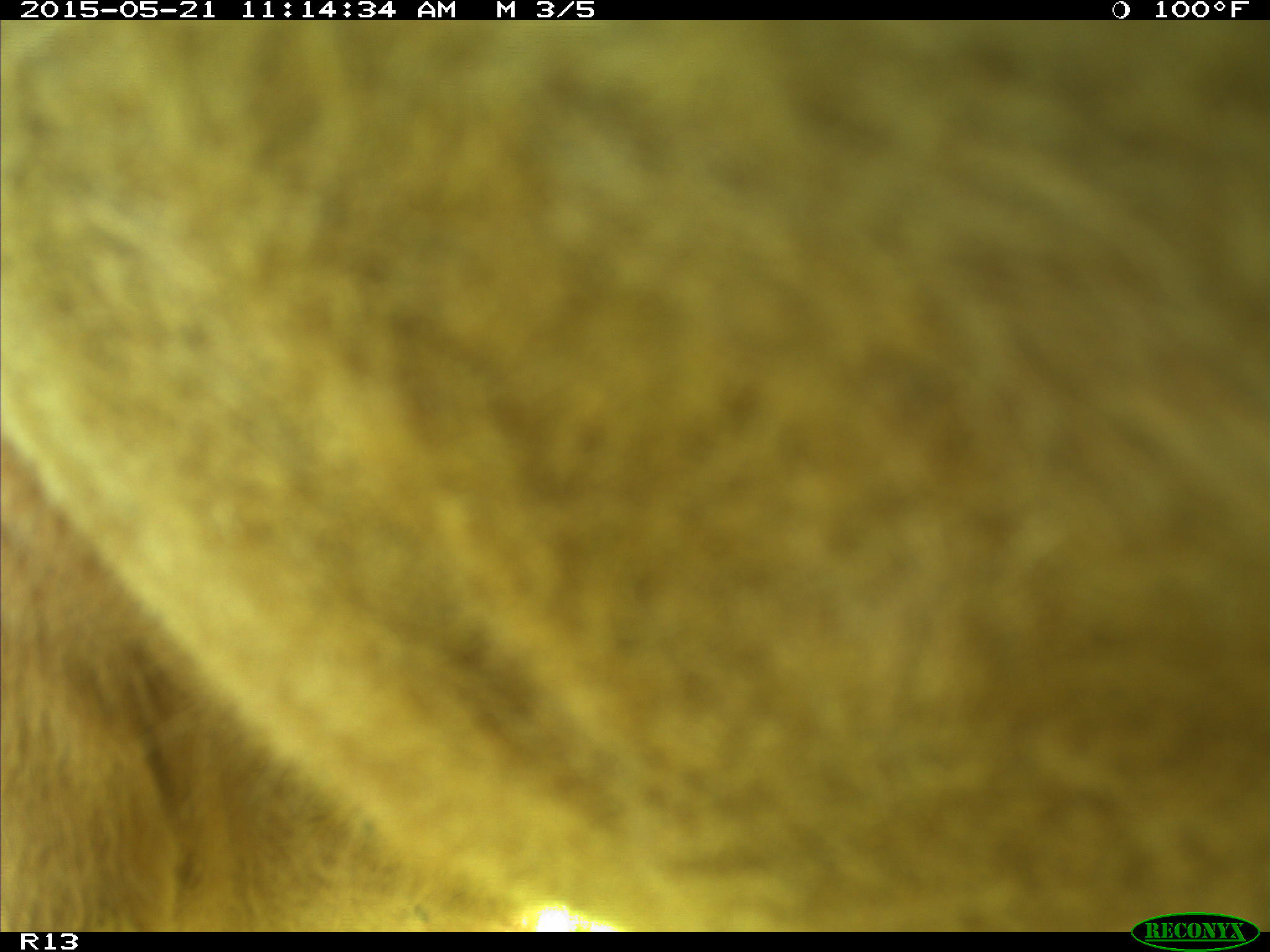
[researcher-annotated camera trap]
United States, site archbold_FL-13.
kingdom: Animalia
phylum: Chordata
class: Mammalia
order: Artiodactyla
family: Bovidae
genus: Bos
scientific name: Bos taurus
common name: domestic cow